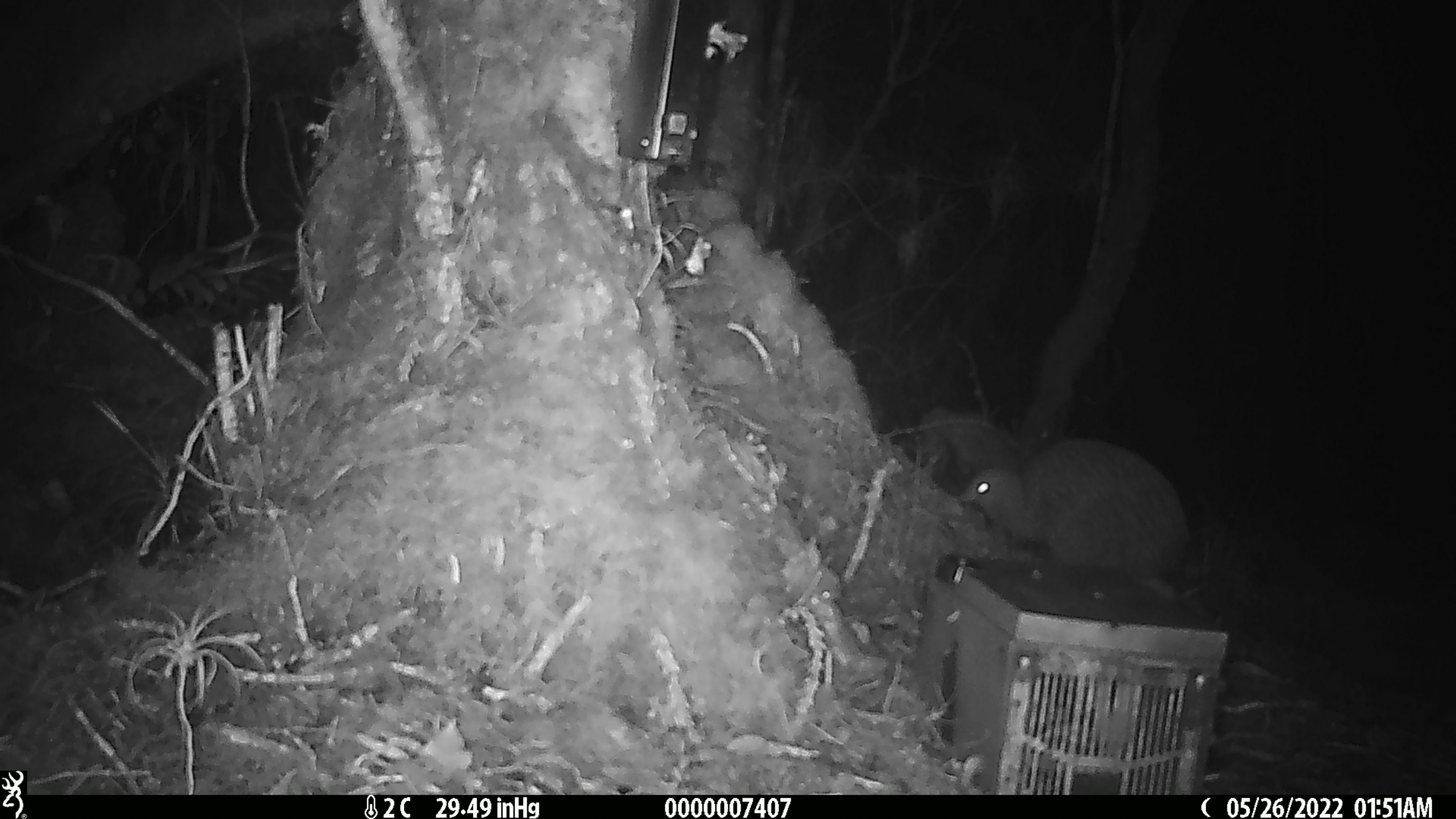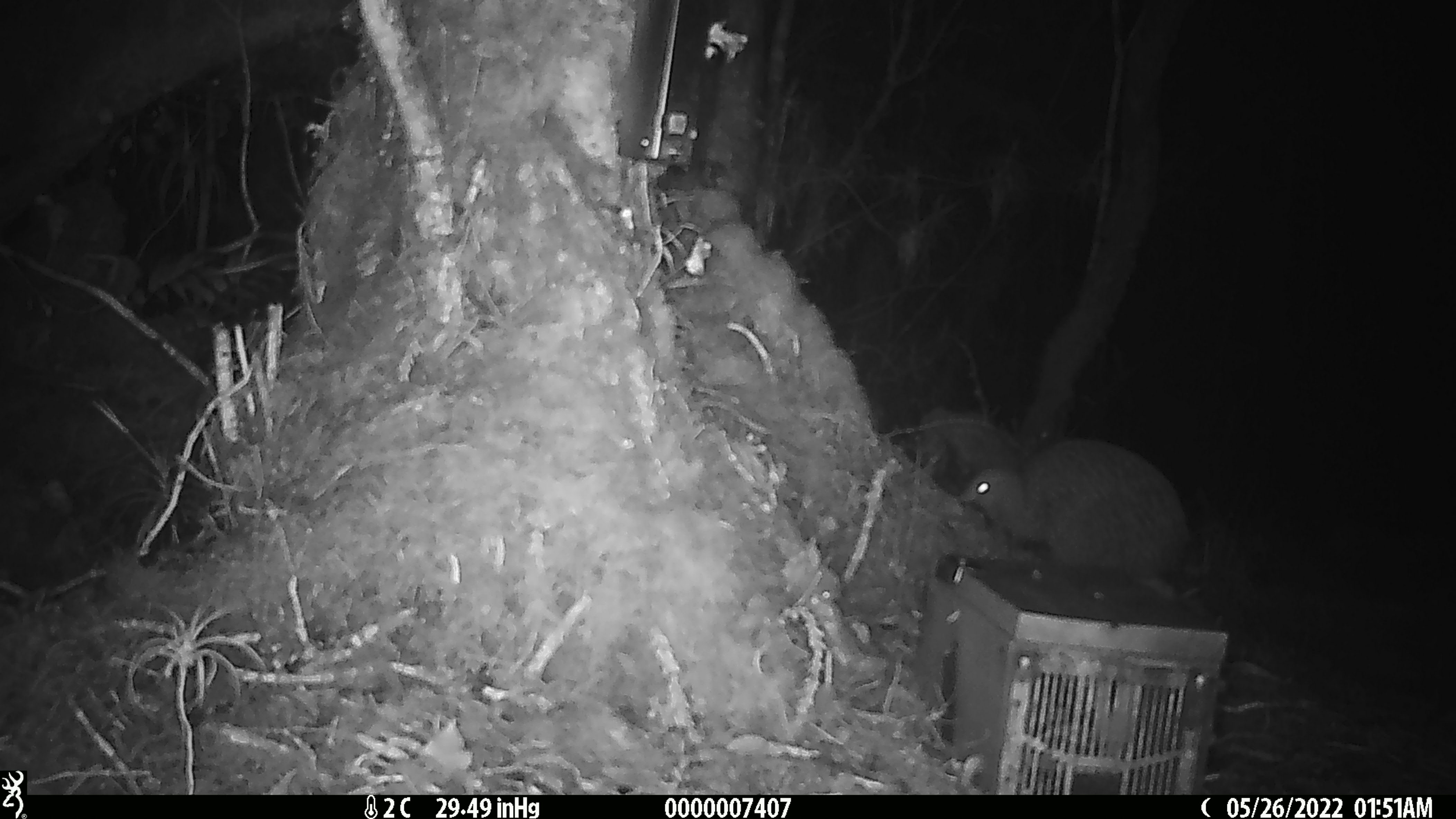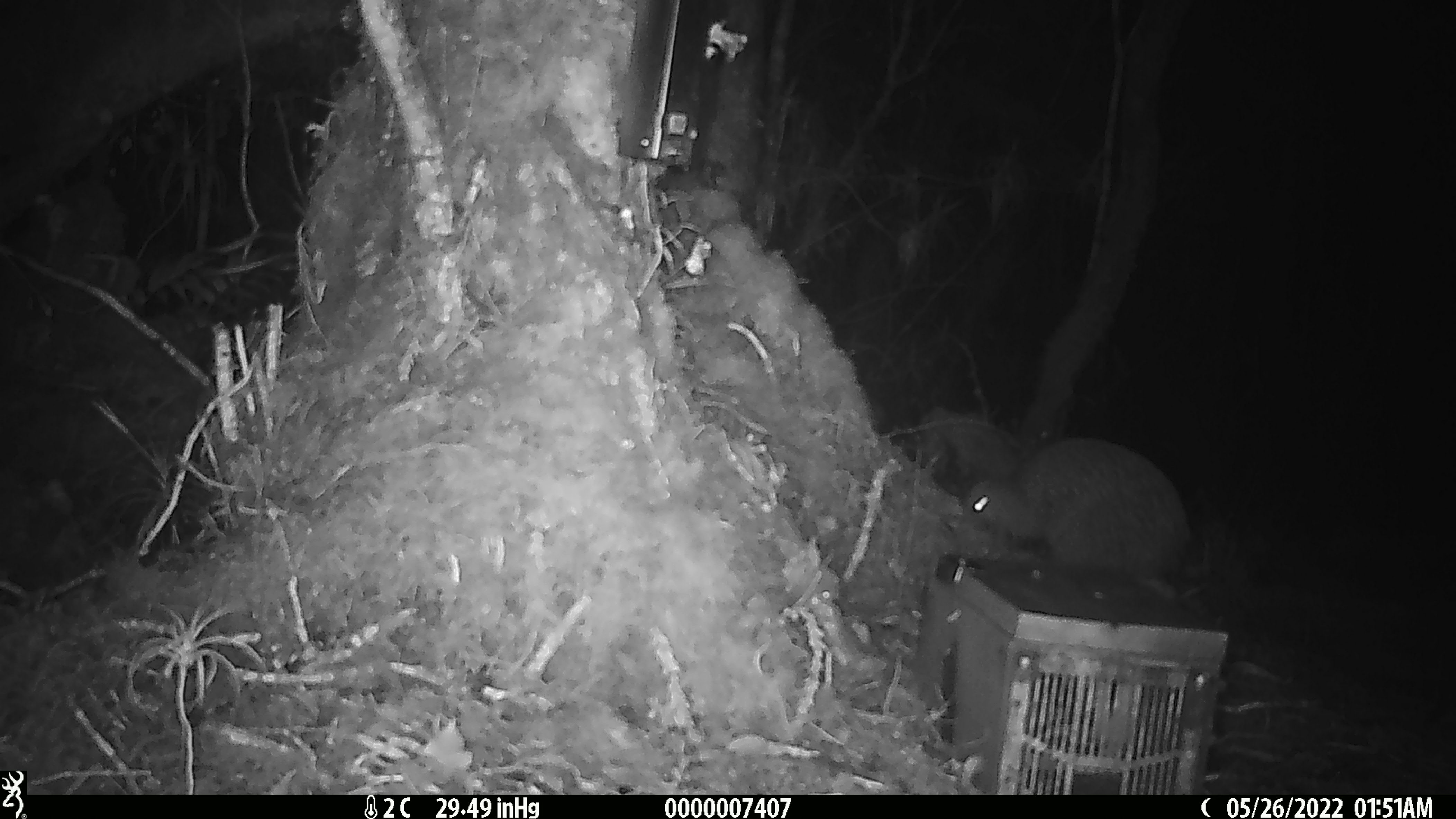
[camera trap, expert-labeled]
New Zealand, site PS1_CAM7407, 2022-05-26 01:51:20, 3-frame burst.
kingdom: Animalia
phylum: Chordata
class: Aves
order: Apterygiformes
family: Apterygidae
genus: Apteryx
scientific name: Apteryx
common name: kiwi